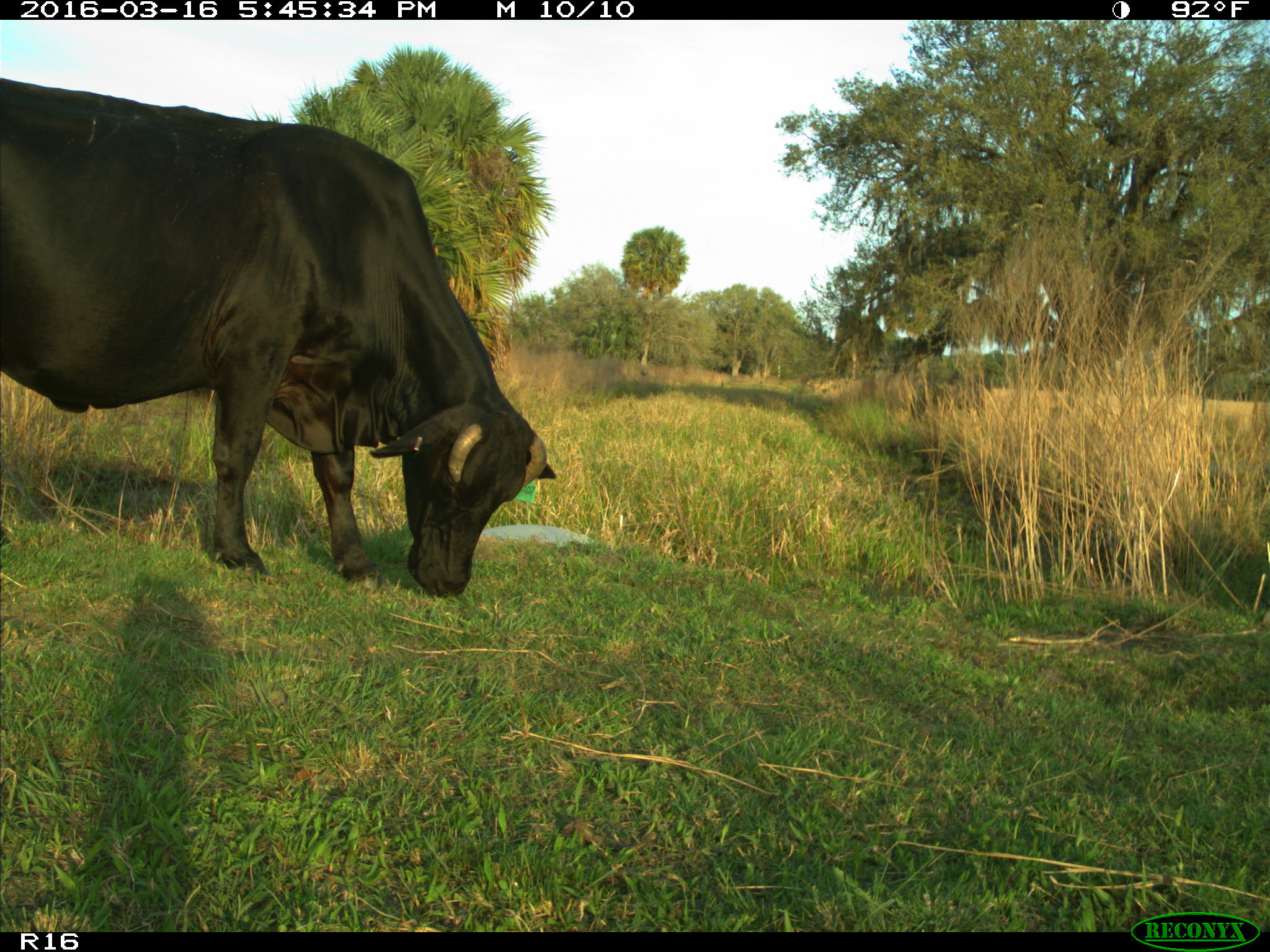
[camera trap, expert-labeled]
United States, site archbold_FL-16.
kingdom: Animalia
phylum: Chordata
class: Mammalia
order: Artiodactyla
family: Bovidae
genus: Bos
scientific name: Bos taurus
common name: domestic cow